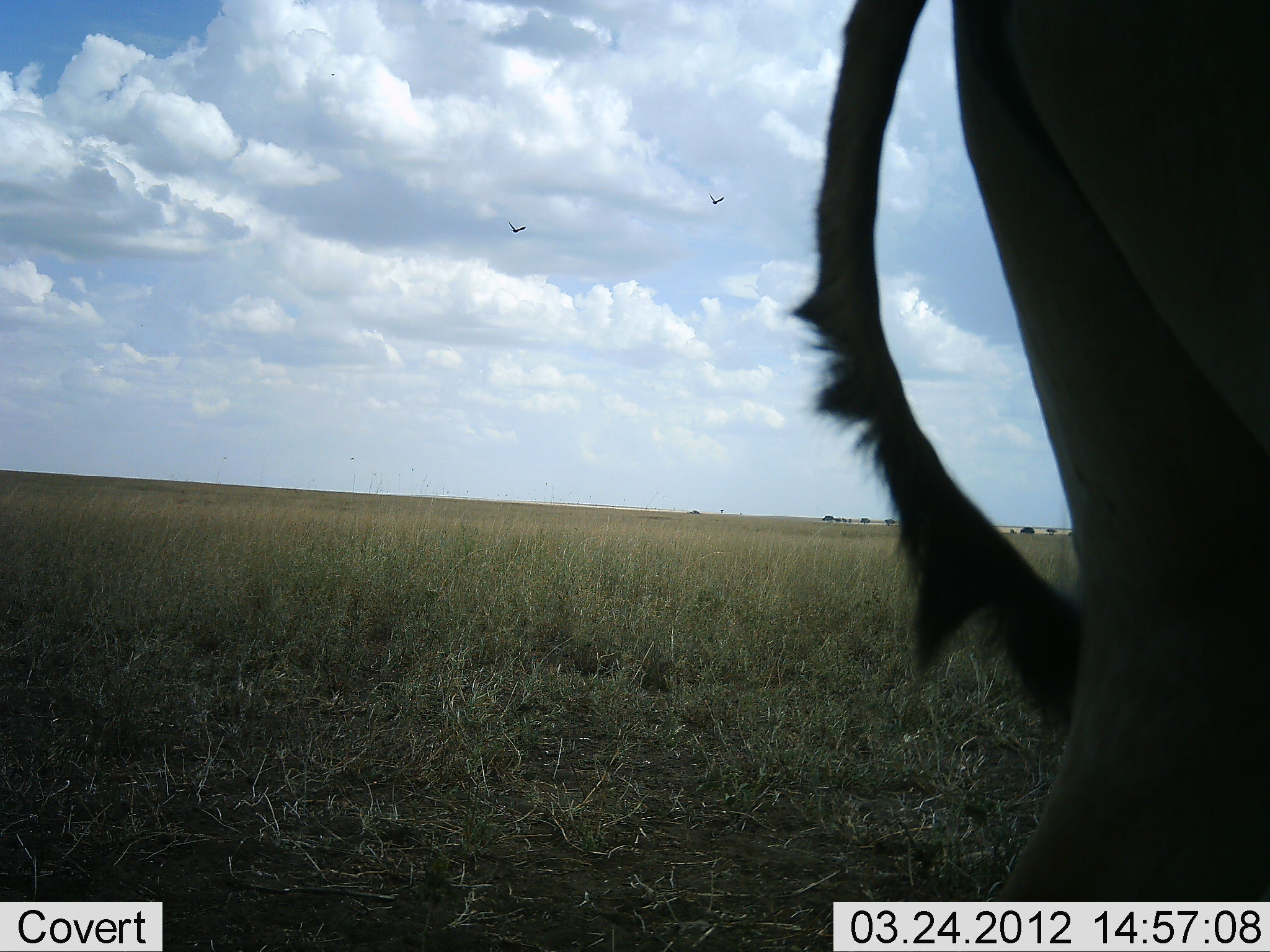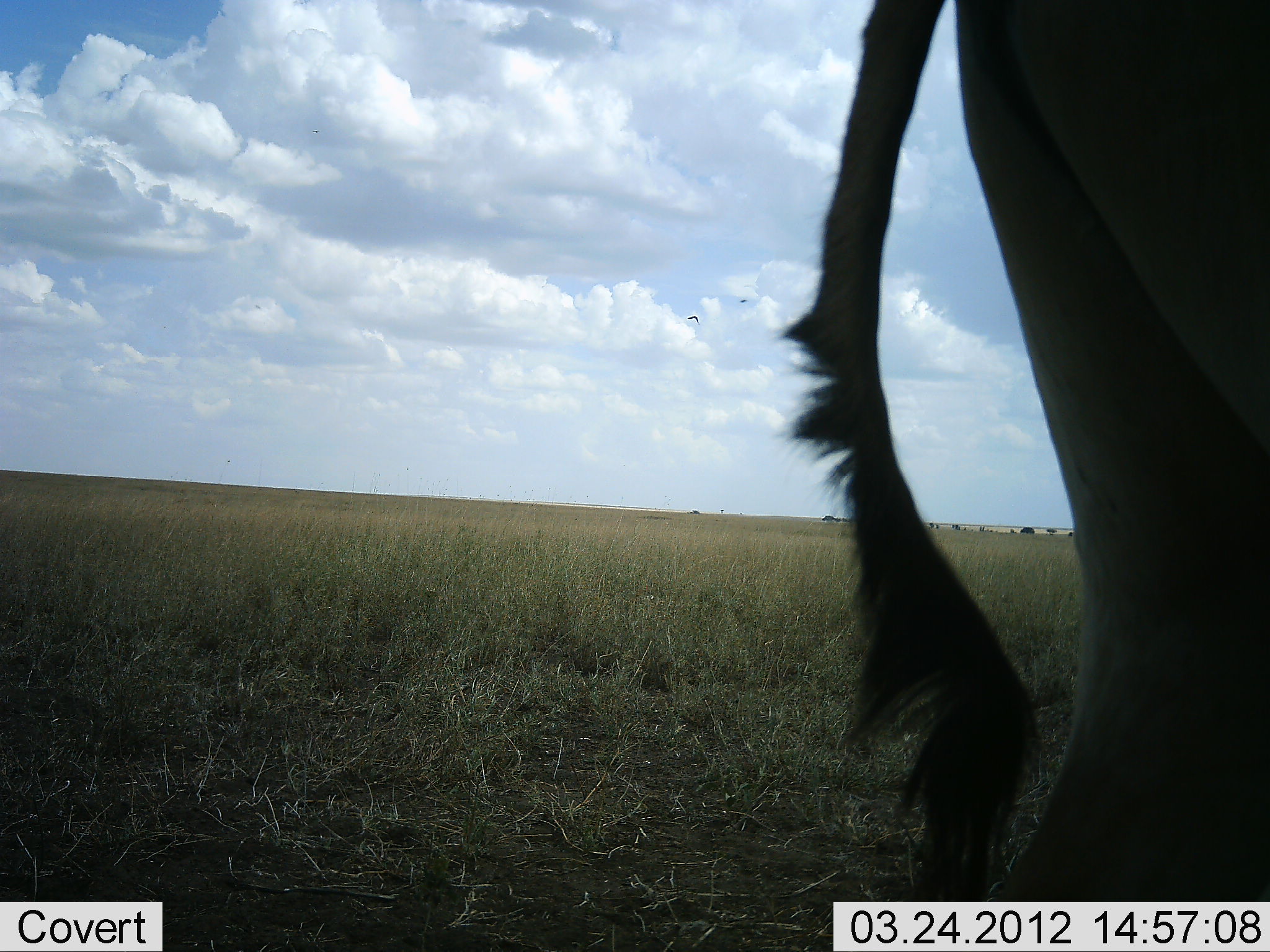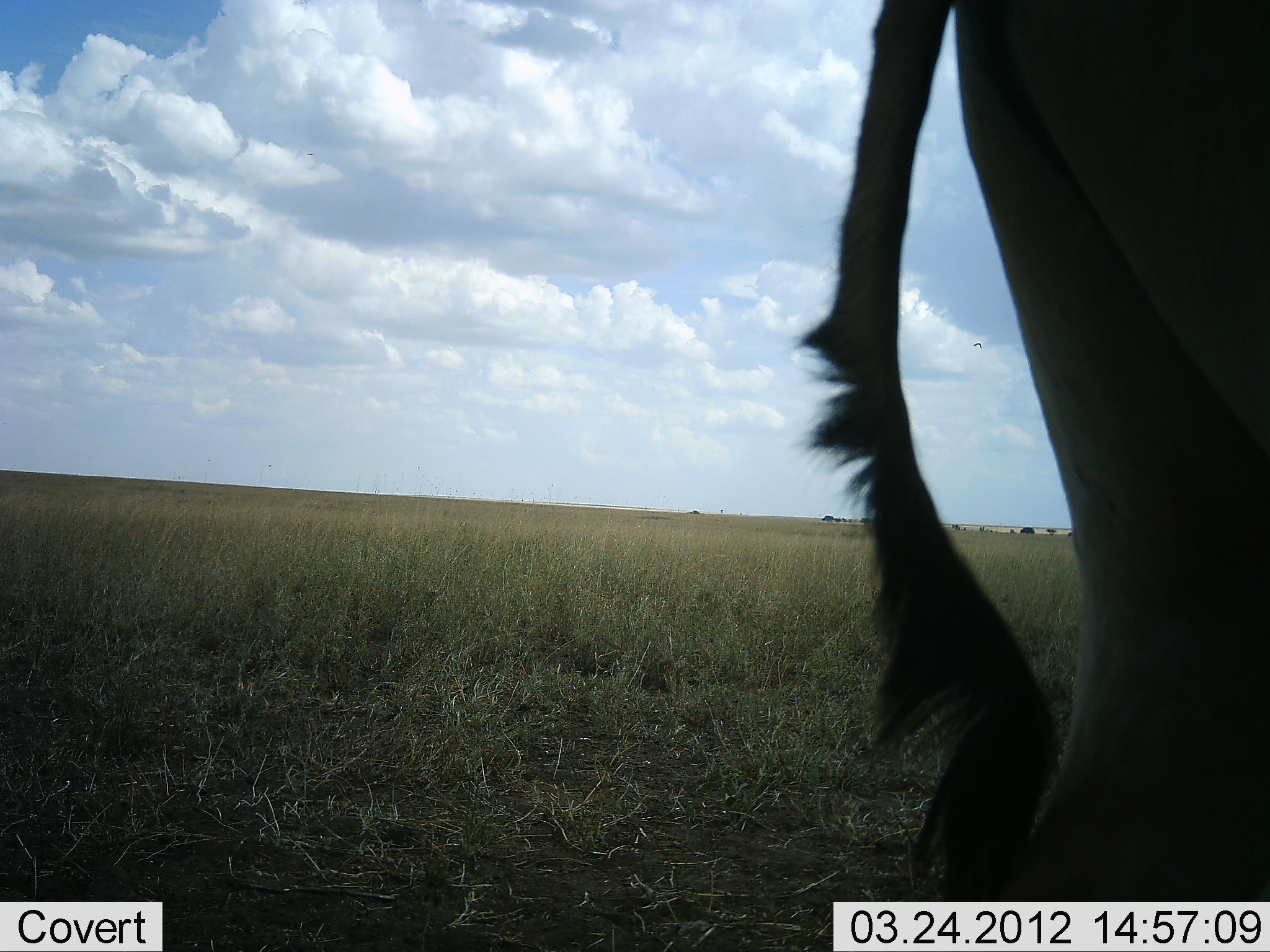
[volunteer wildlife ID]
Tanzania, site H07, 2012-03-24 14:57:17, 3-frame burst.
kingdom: Animalia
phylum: Chordata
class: Mammalia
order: Artiodactyla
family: Bovidae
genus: Alcelaphus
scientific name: Alcelaphus buselaphus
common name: hartebeest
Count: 1.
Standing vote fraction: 100%.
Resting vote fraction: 0%.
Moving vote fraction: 0%.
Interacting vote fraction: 0%.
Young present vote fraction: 0%.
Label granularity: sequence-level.